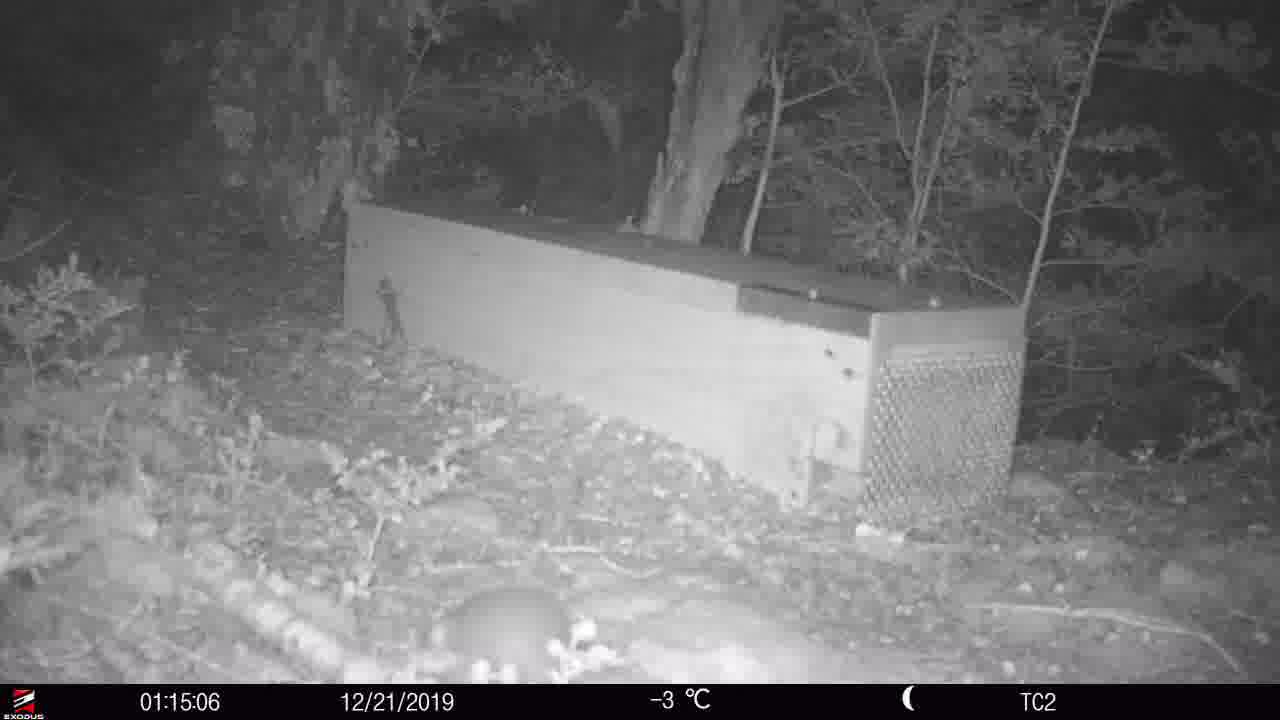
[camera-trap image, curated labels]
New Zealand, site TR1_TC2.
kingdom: Animalia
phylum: Chordata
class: Mammalia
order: Rodentia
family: Muridae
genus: Rattus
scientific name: Rattus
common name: rat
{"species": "rat (Rattus)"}